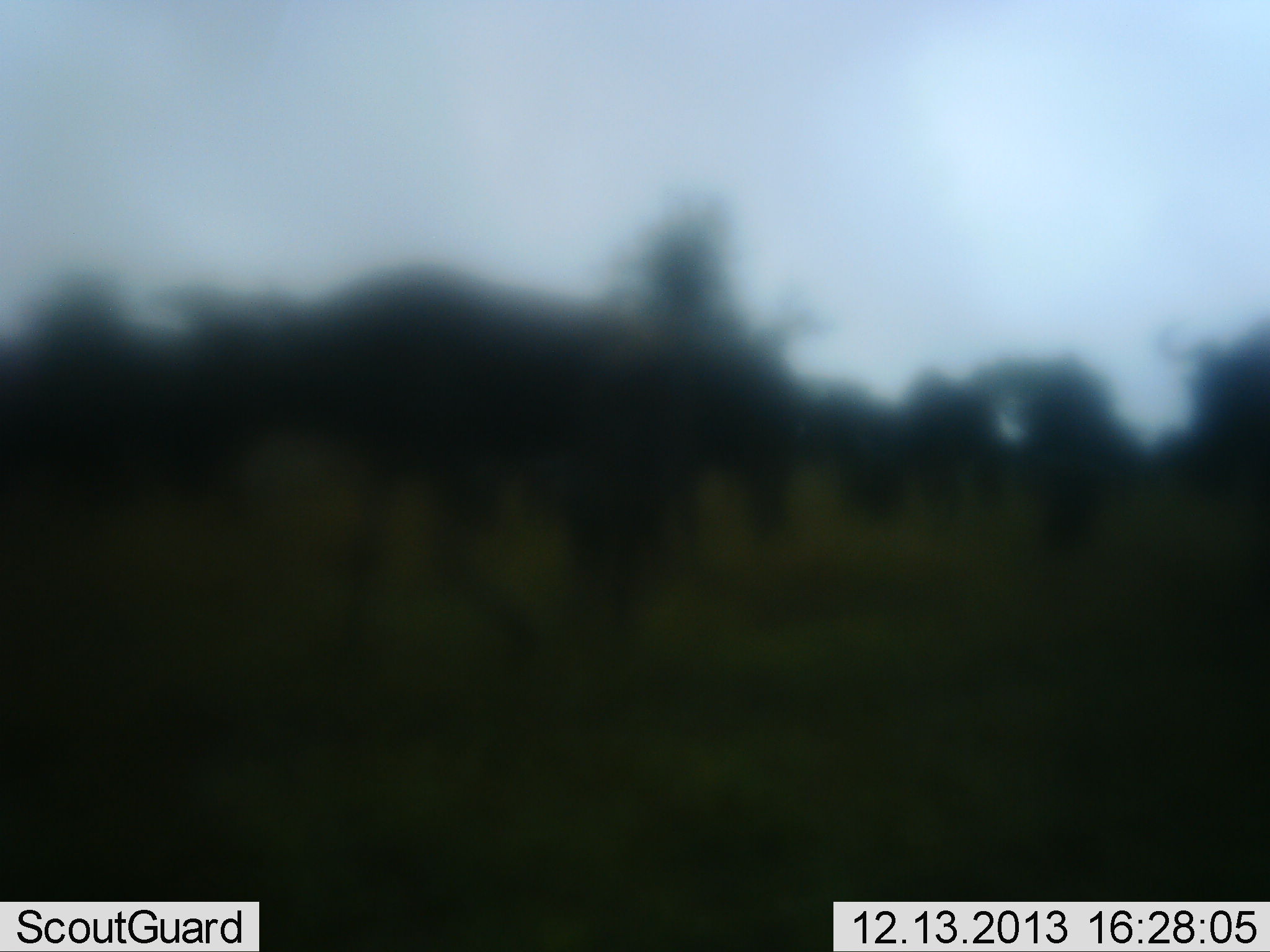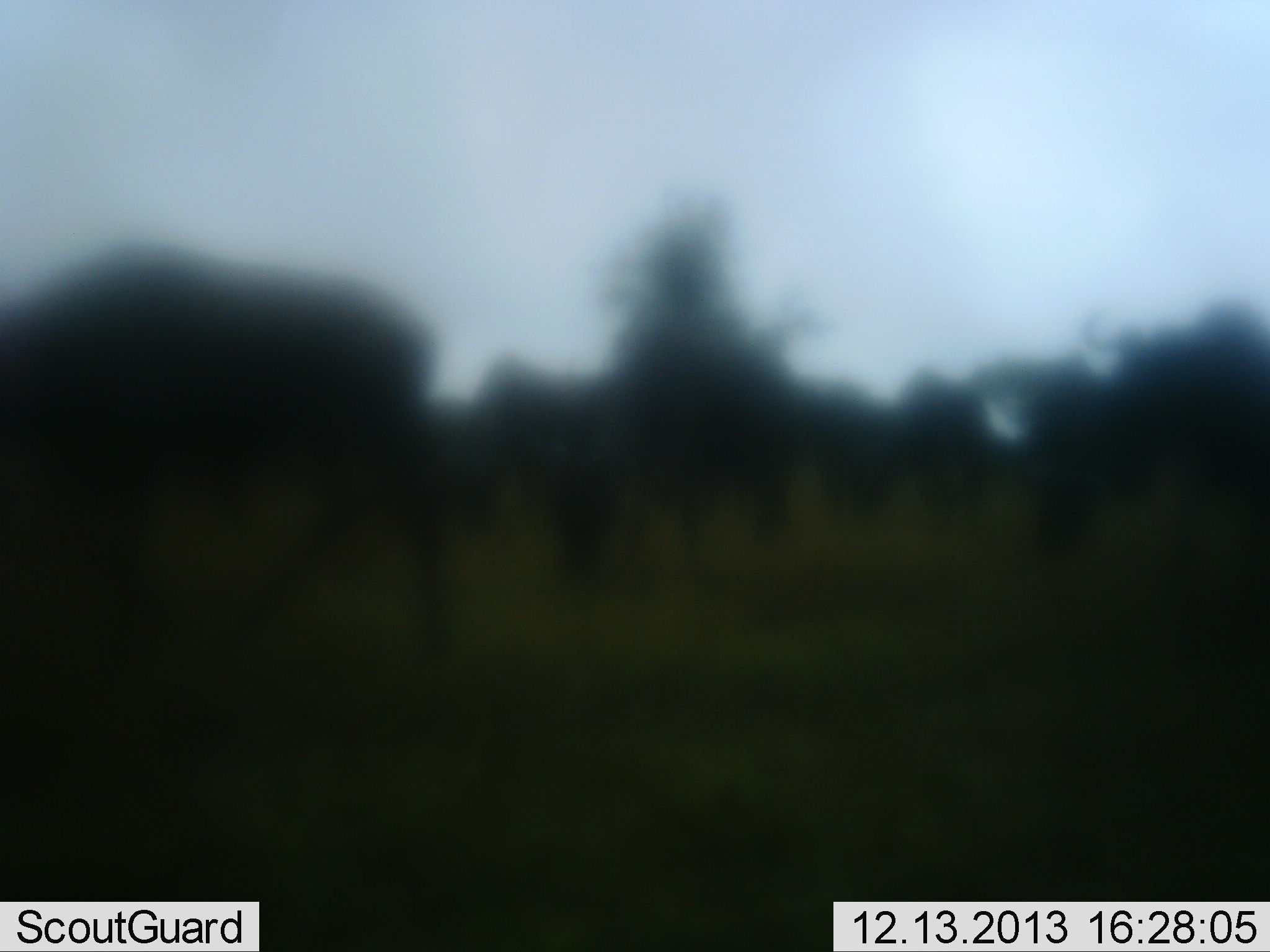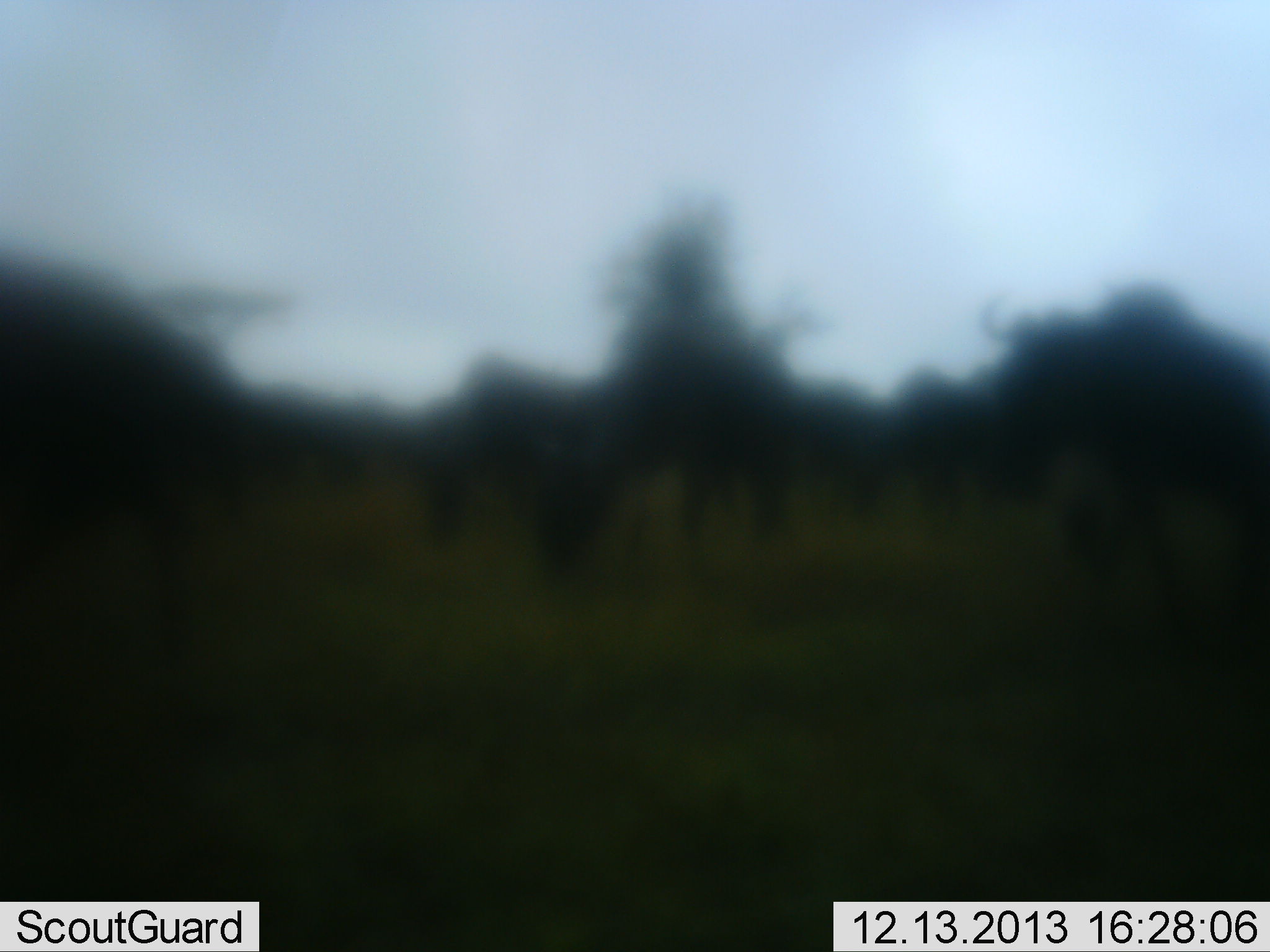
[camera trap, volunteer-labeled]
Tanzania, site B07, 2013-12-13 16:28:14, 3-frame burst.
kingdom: Animalia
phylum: Chordata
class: Mammalia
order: Artiodactyla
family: Bovidae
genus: Connochaetes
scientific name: Connochaetes taurinus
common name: blue wildebeest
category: wildebeest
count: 11-50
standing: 10%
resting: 0%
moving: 90%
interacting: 0%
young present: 0%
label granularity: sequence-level